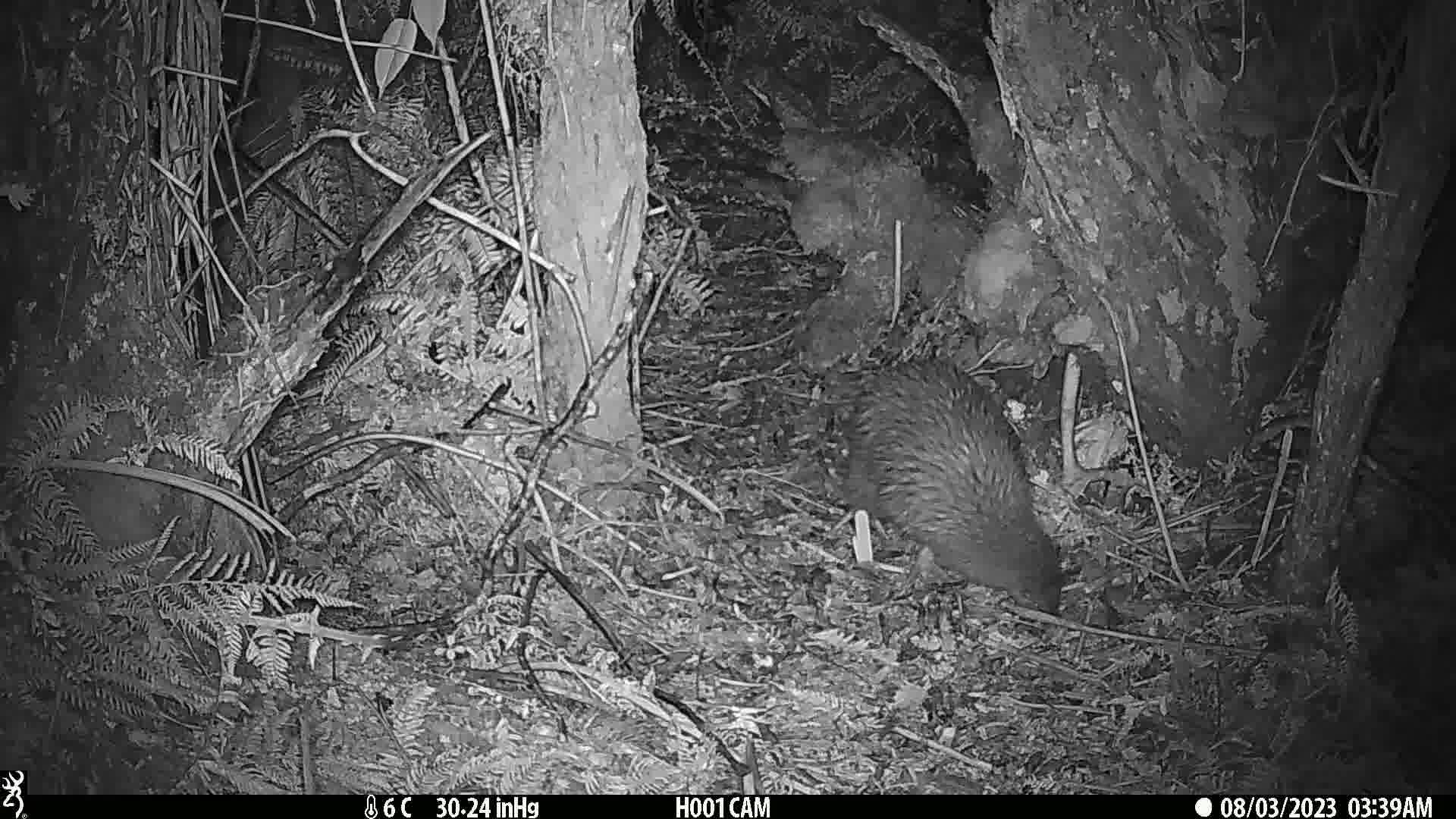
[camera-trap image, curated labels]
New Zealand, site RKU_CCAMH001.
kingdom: Animalia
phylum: Chordata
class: Aves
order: Apterygiformes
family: Apterygidae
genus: Apteryx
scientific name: Apteryx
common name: kiwi